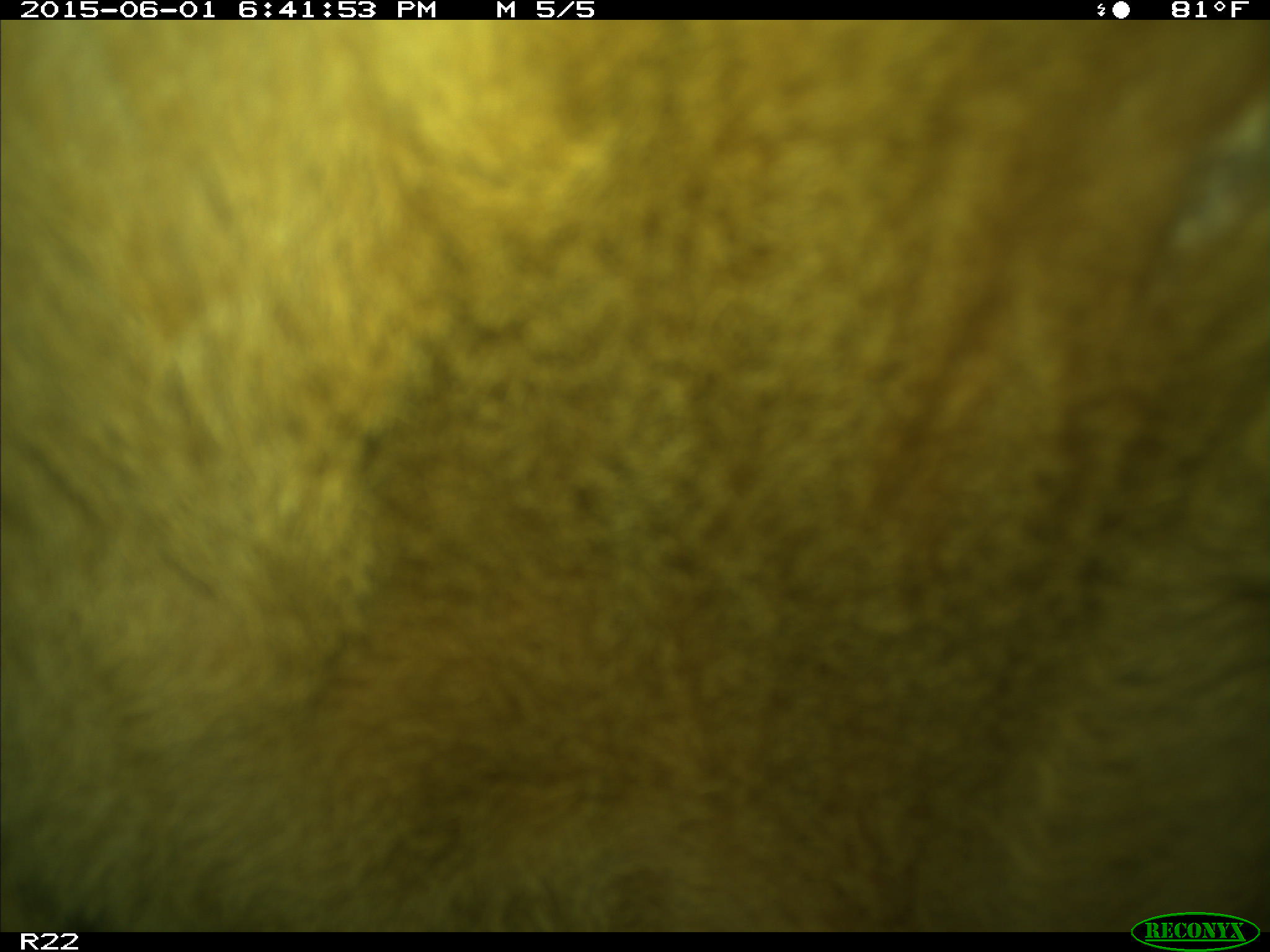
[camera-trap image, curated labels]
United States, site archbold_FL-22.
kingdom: Animalia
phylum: Chordata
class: Mammalia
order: Artiodactyla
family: Bovidae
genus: Bos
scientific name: Bos taurus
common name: domestic cow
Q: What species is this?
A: Bos taurus (domestic cow).